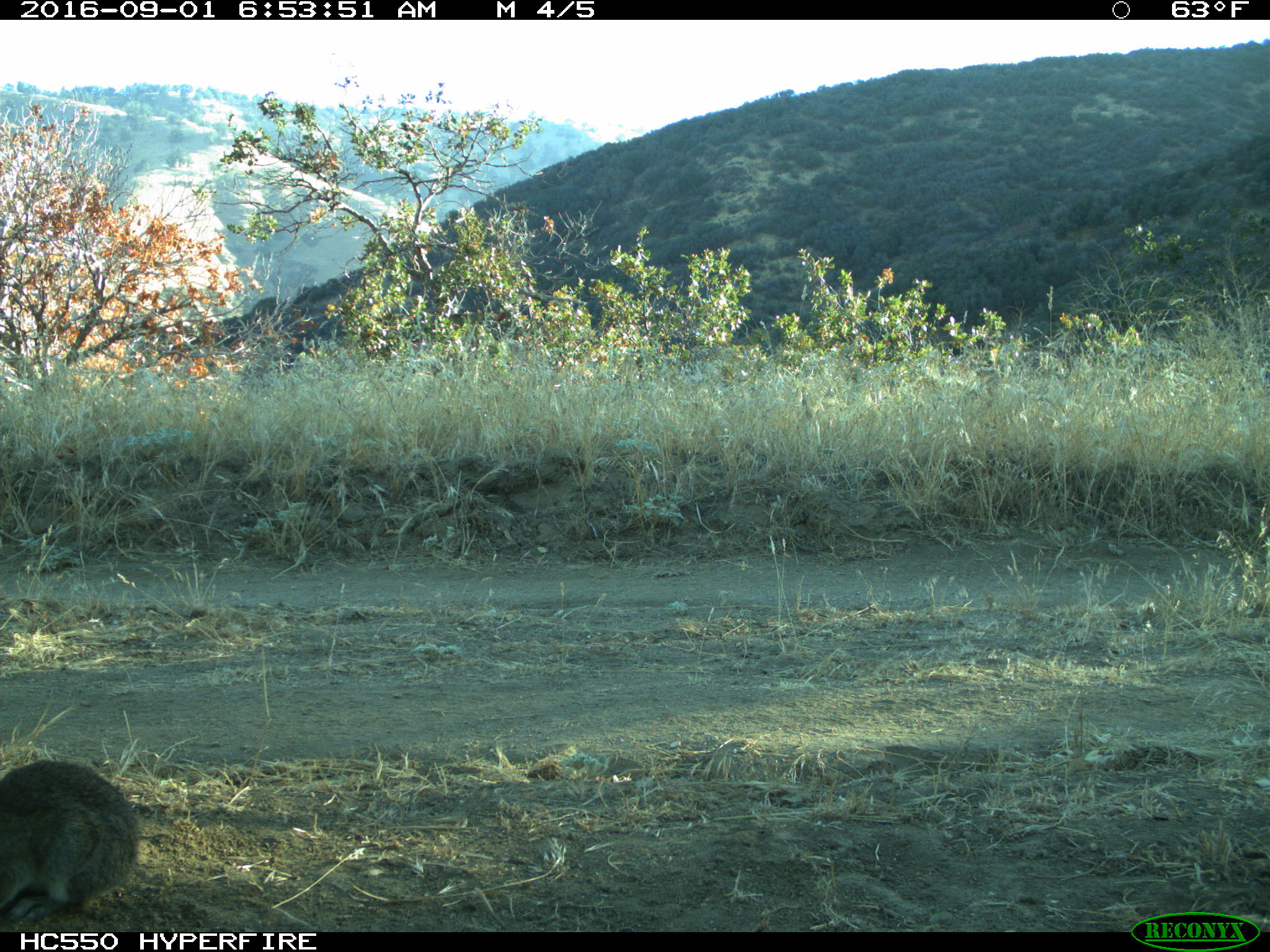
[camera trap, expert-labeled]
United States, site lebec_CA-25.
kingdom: Animalia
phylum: Chordata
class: Mammalia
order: Lagomorpha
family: Leporidae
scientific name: Leporidae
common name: rabbits and hares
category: unidentified rabbit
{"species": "unidentified rabbit (rabbits and hares) (Leporidae)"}